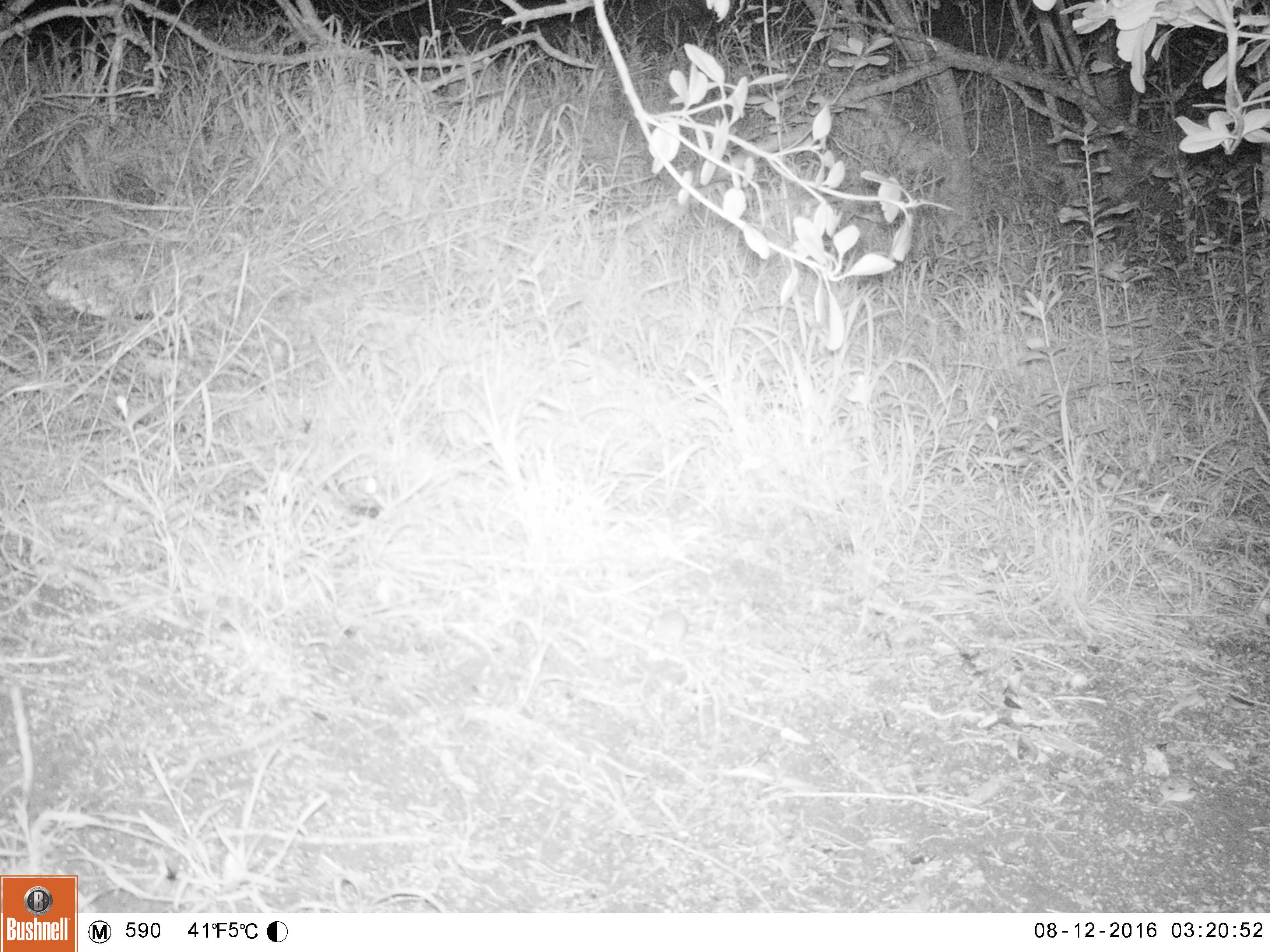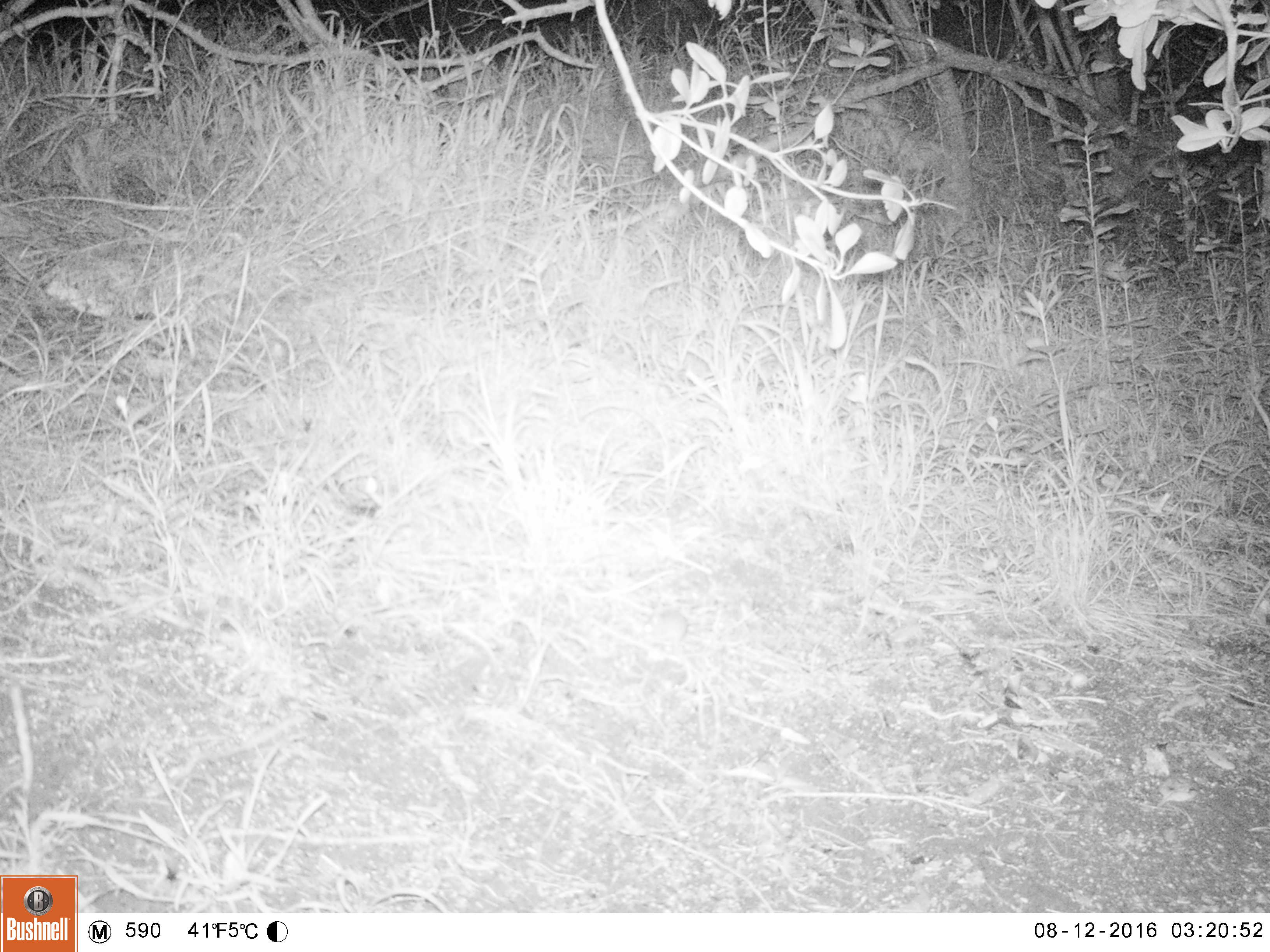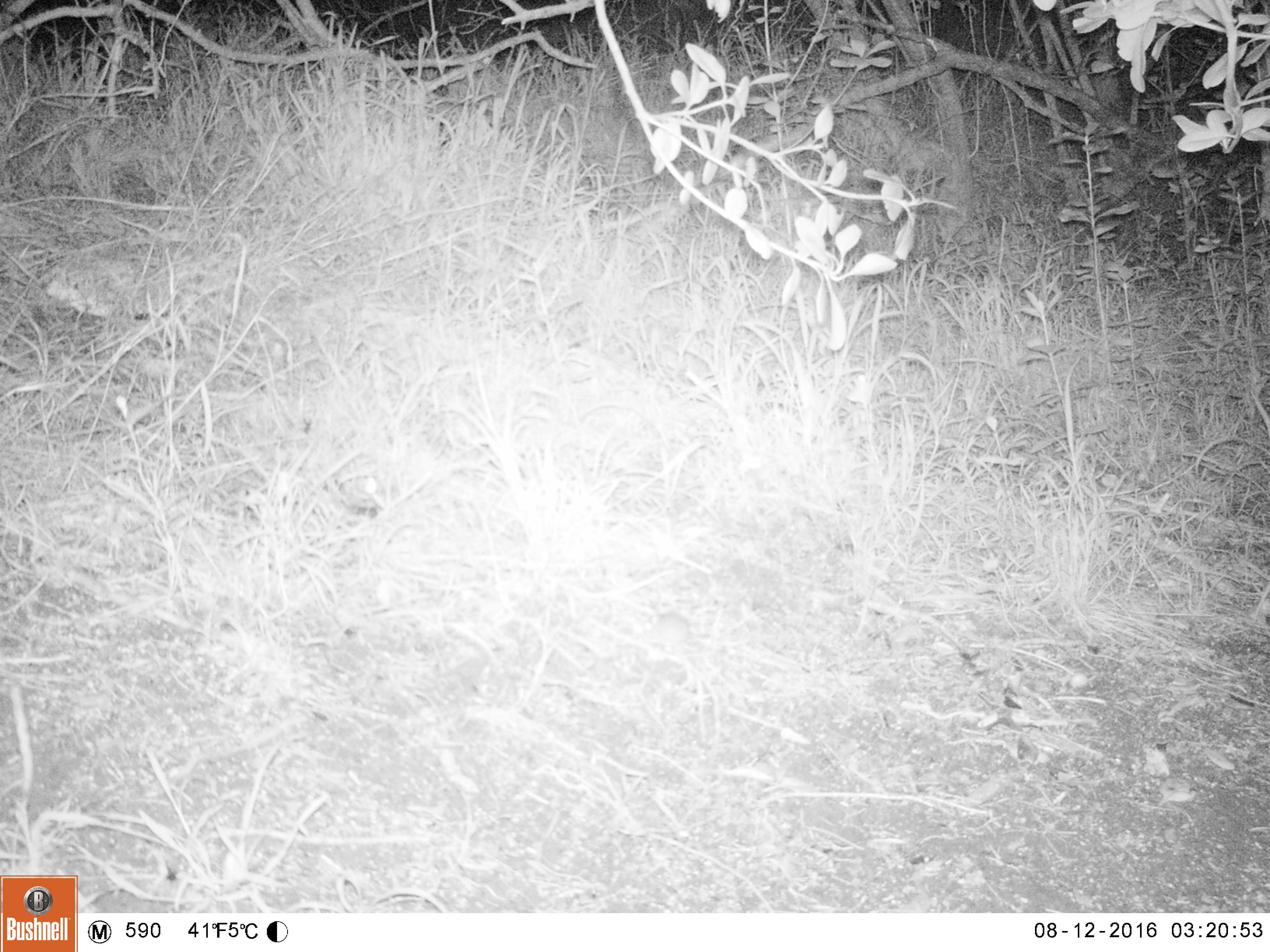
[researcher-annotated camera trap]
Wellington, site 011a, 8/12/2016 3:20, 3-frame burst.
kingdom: Animalia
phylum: Chordata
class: Mammalia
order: Rodentia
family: Muridae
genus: Mus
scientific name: Mus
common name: mouse